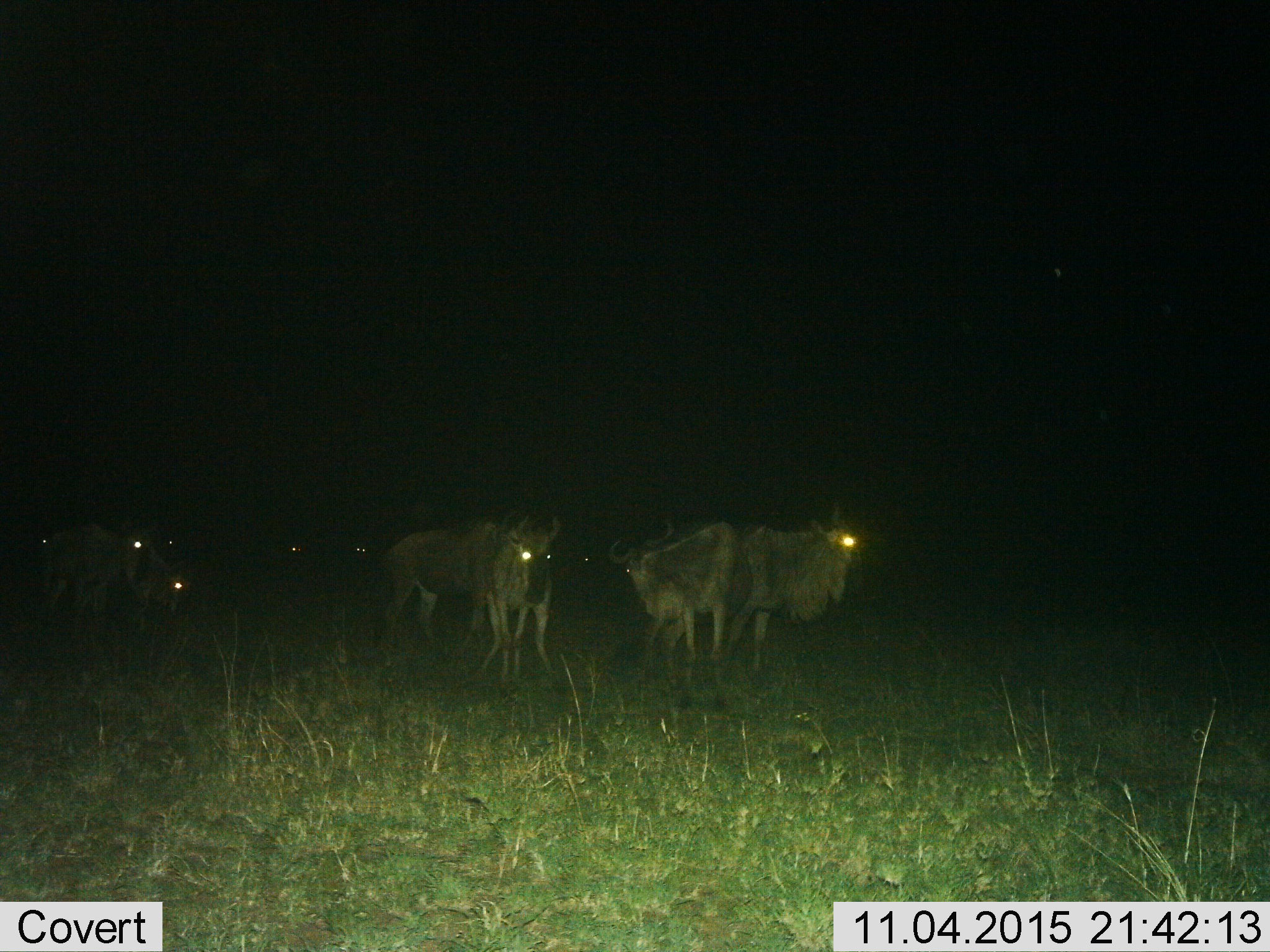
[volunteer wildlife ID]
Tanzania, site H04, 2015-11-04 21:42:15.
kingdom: Animalia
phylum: Chordata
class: Mammalia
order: Artiodactyla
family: Bovidae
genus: Connochaetes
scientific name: Connochaetes taurinus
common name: blue wildebeest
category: wildebeest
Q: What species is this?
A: Wildebeest (blue wildebeest) (Connochaetes taurinus).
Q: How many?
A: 9.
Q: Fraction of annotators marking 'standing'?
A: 100%.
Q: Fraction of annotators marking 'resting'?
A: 0%.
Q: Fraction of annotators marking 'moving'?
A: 11%.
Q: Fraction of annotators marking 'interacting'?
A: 11%.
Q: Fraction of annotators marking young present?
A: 0%.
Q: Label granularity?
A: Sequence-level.